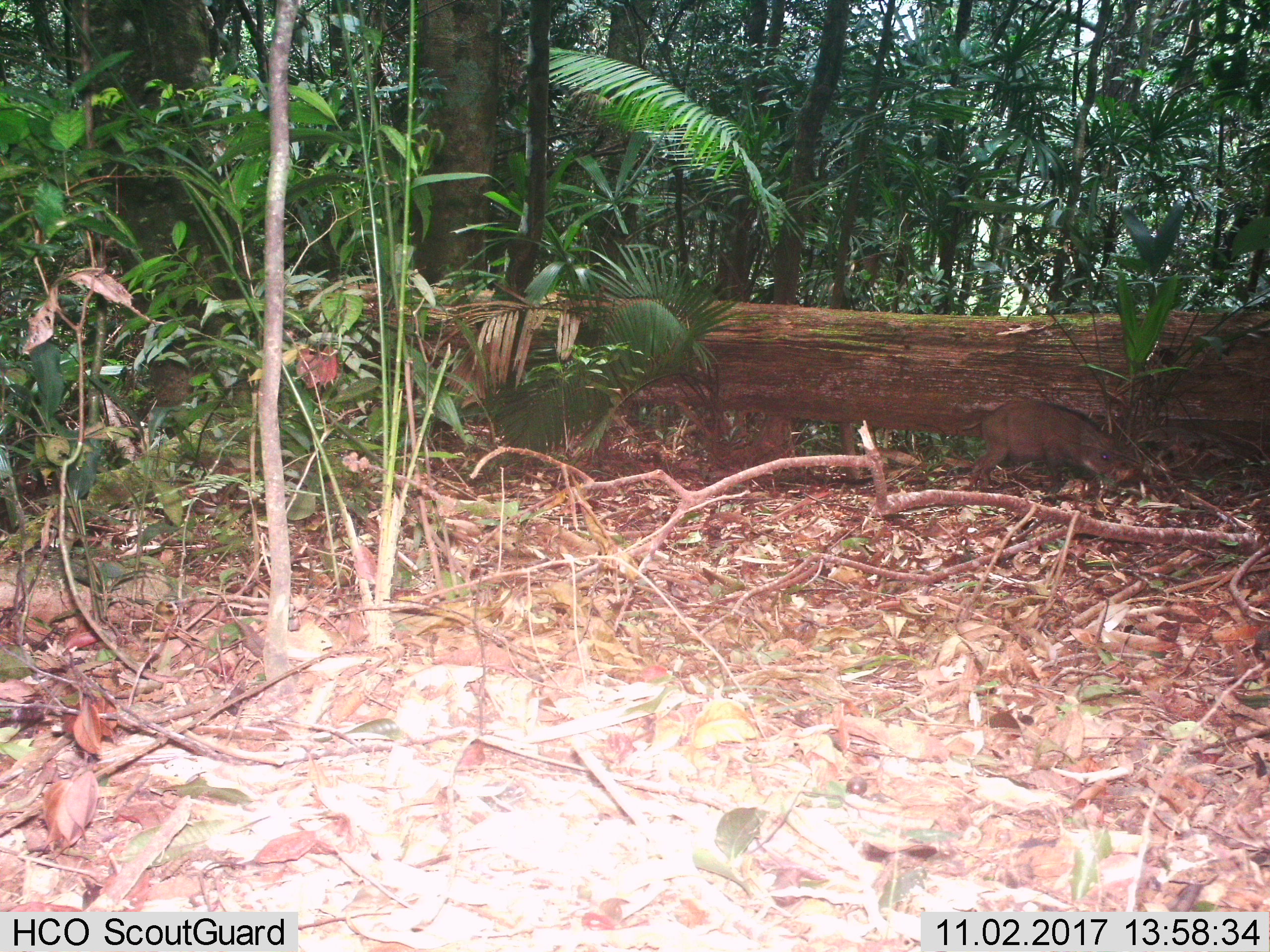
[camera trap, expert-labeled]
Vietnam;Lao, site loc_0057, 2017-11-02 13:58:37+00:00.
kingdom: Animalia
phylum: Chordata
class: Mammalia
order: Artiodactyla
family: Suidae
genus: Sus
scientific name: Sus scrofa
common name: eurasian wild pig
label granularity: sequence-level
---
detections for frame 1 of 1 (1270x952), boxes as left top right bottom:
eurasian wild pig: 961 408 1133 501